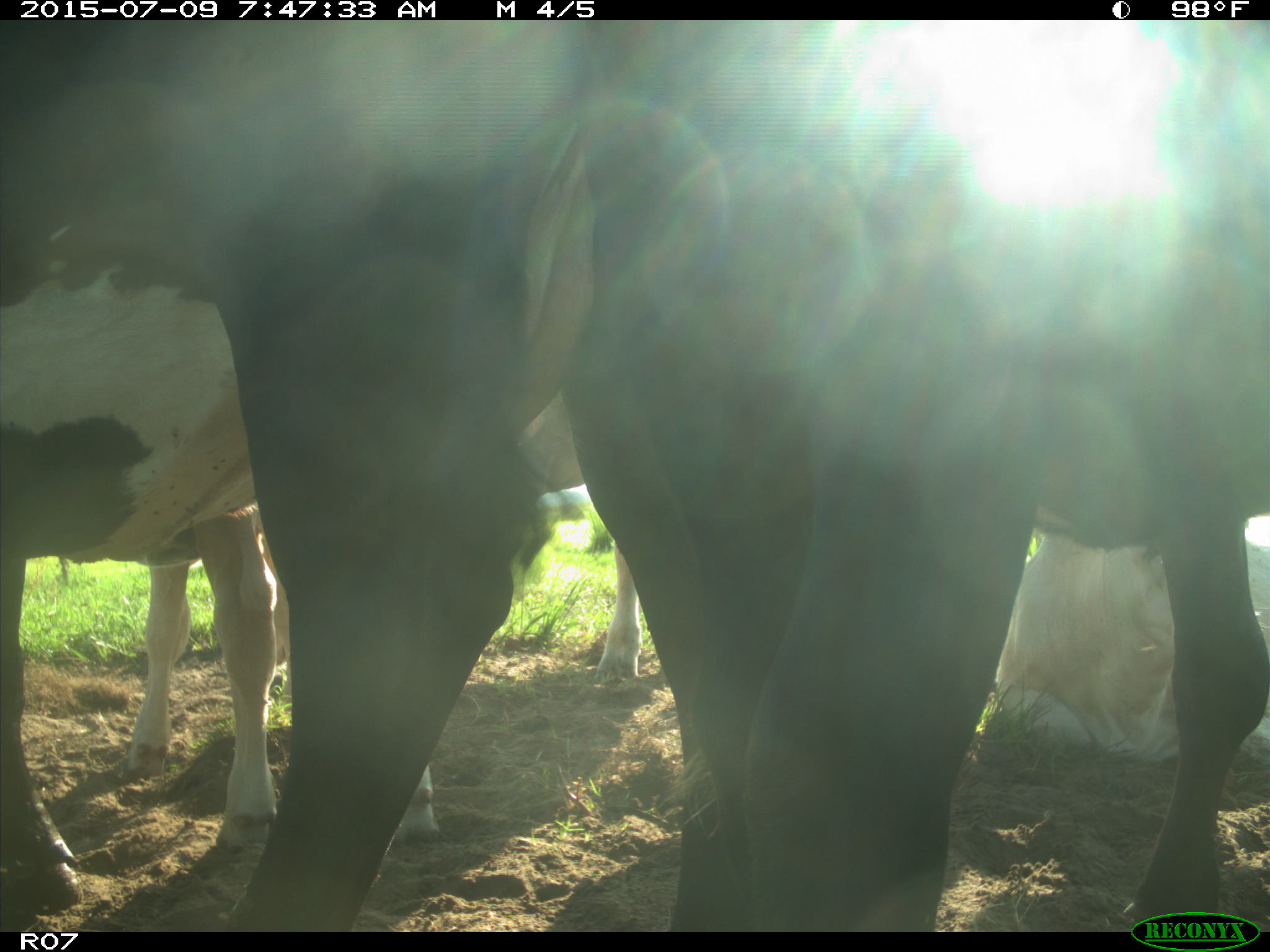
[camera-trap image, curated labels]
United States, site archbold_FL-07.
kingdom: Animalia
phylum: Chordata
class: Mammalia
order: Artiodactyla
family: Bovidae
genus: Bos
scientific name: Bos taurus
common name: domestic cow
Bos taurus (domestic cow).